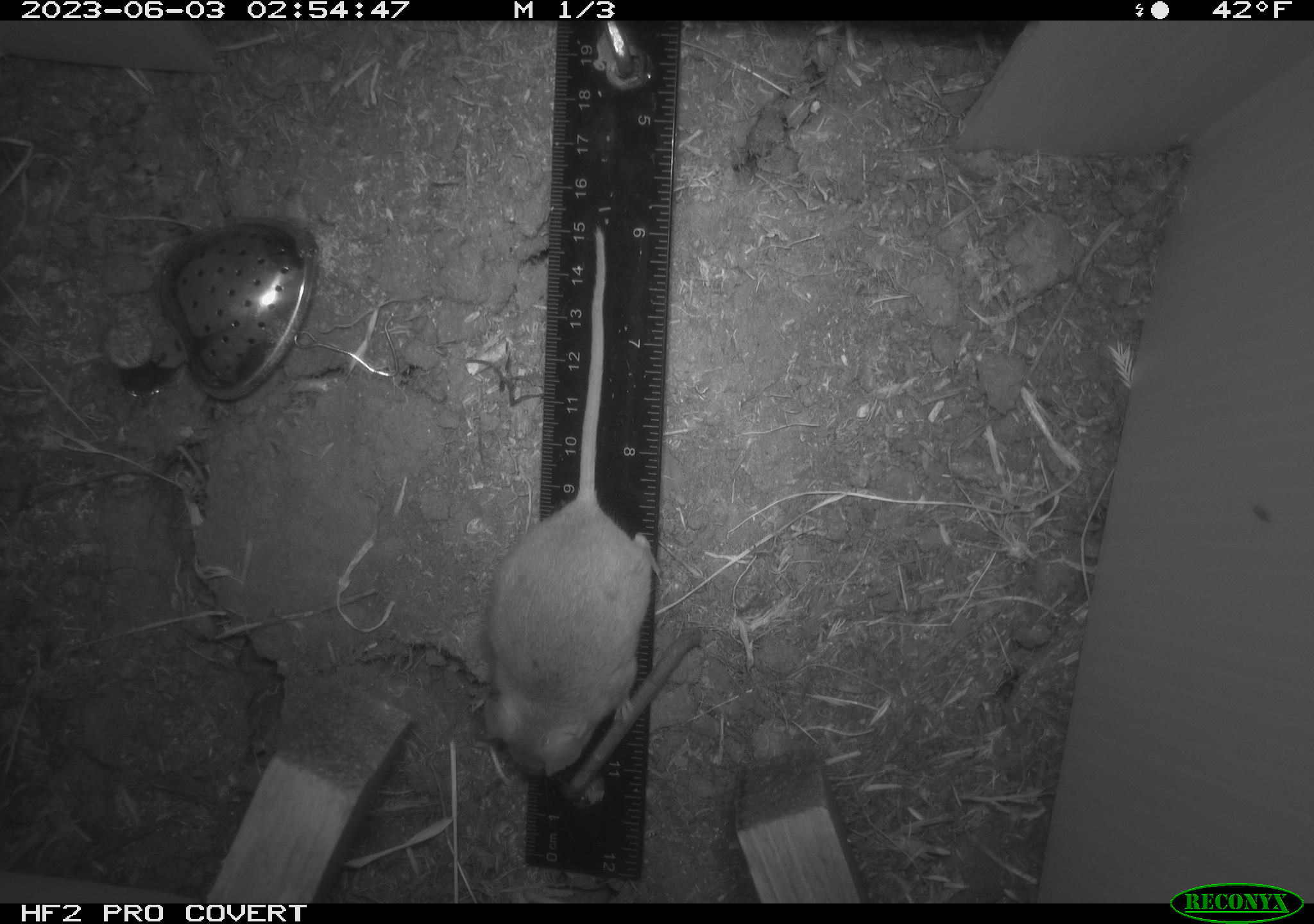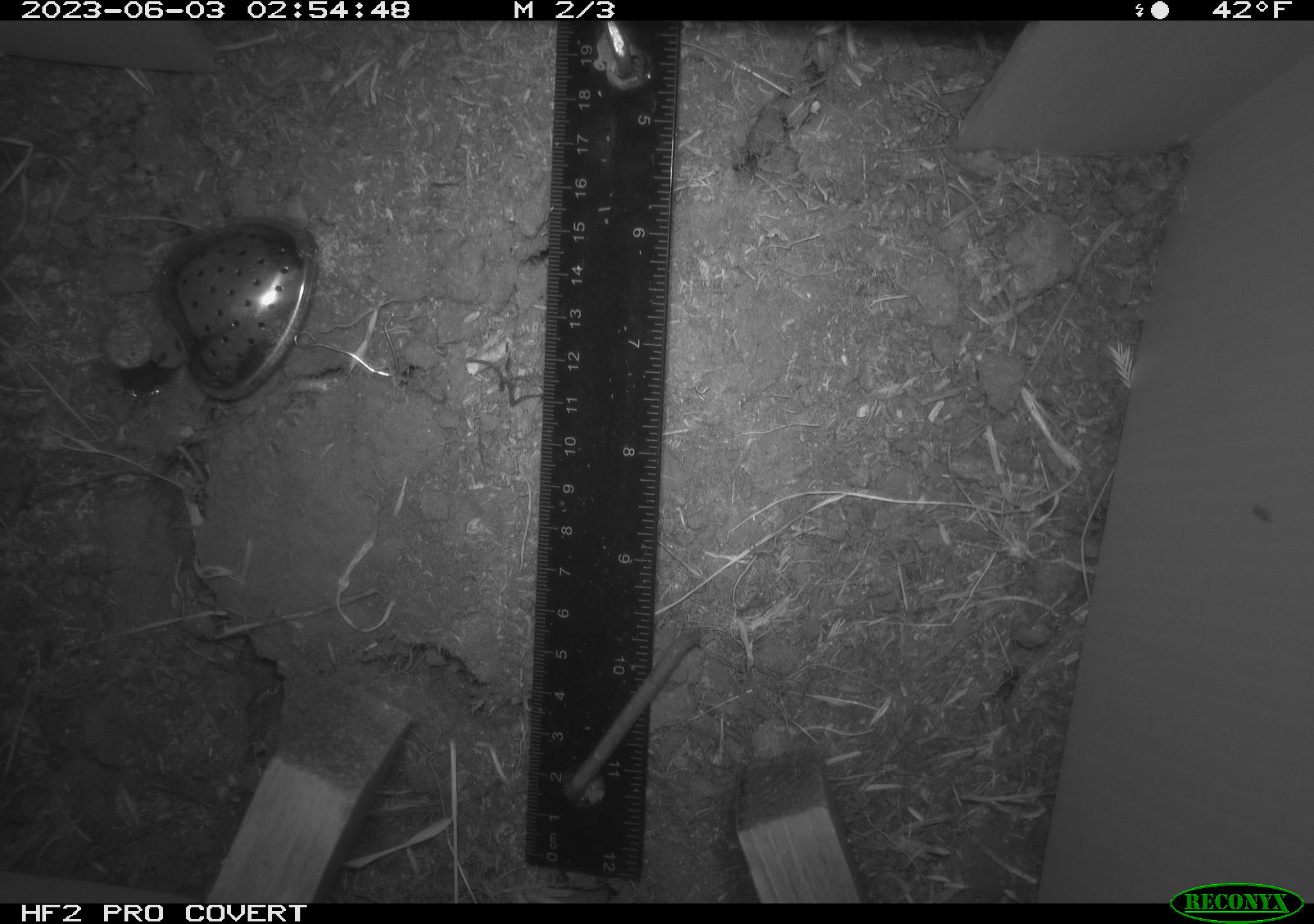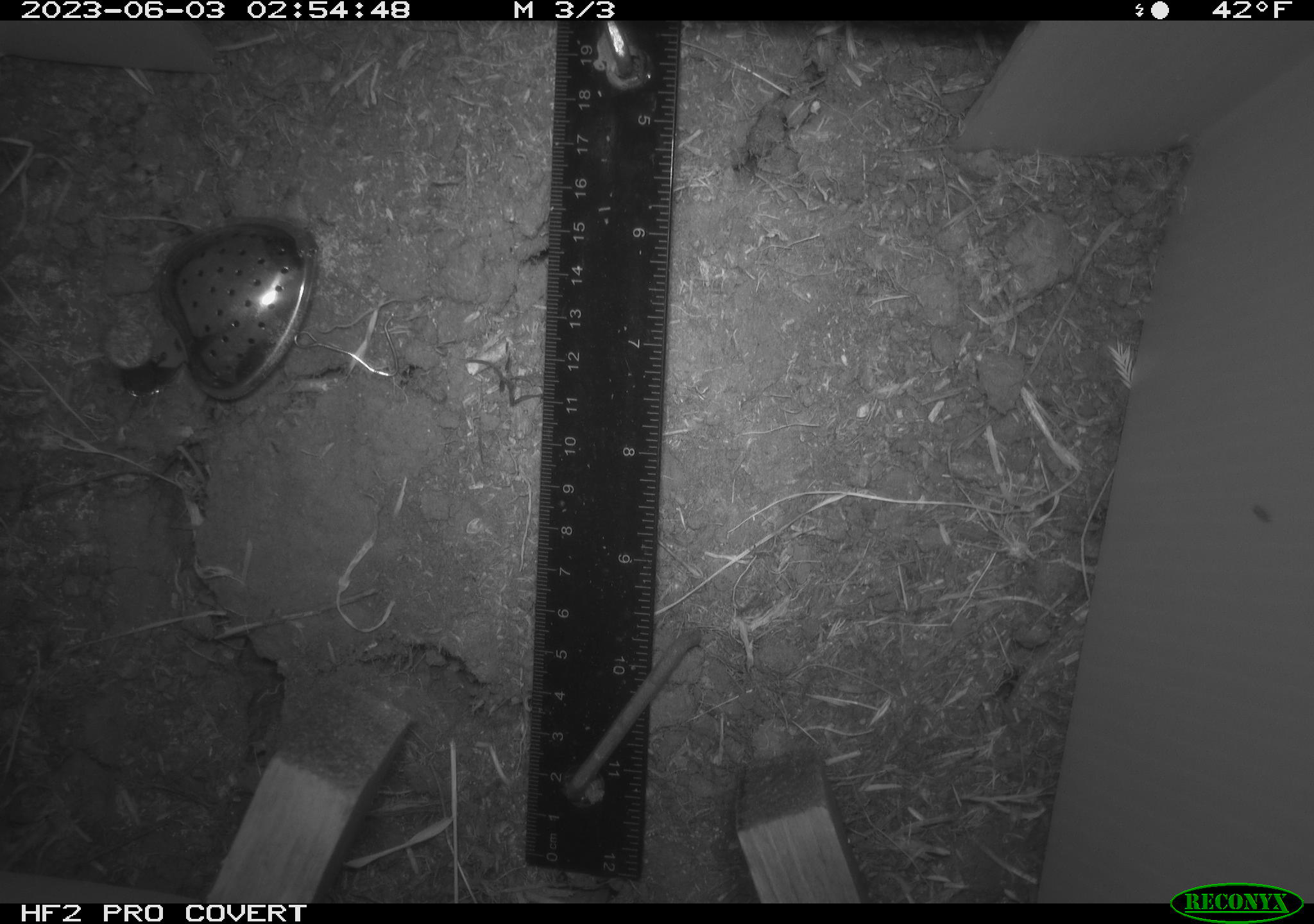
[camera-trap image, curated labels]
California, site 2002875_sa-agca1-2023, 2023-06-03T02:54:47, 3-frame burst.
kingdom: Animalia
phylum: Chordata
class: Mammalia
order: Rodentia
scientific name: Rodentia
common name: mouse species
Mouse species (Rodentia).